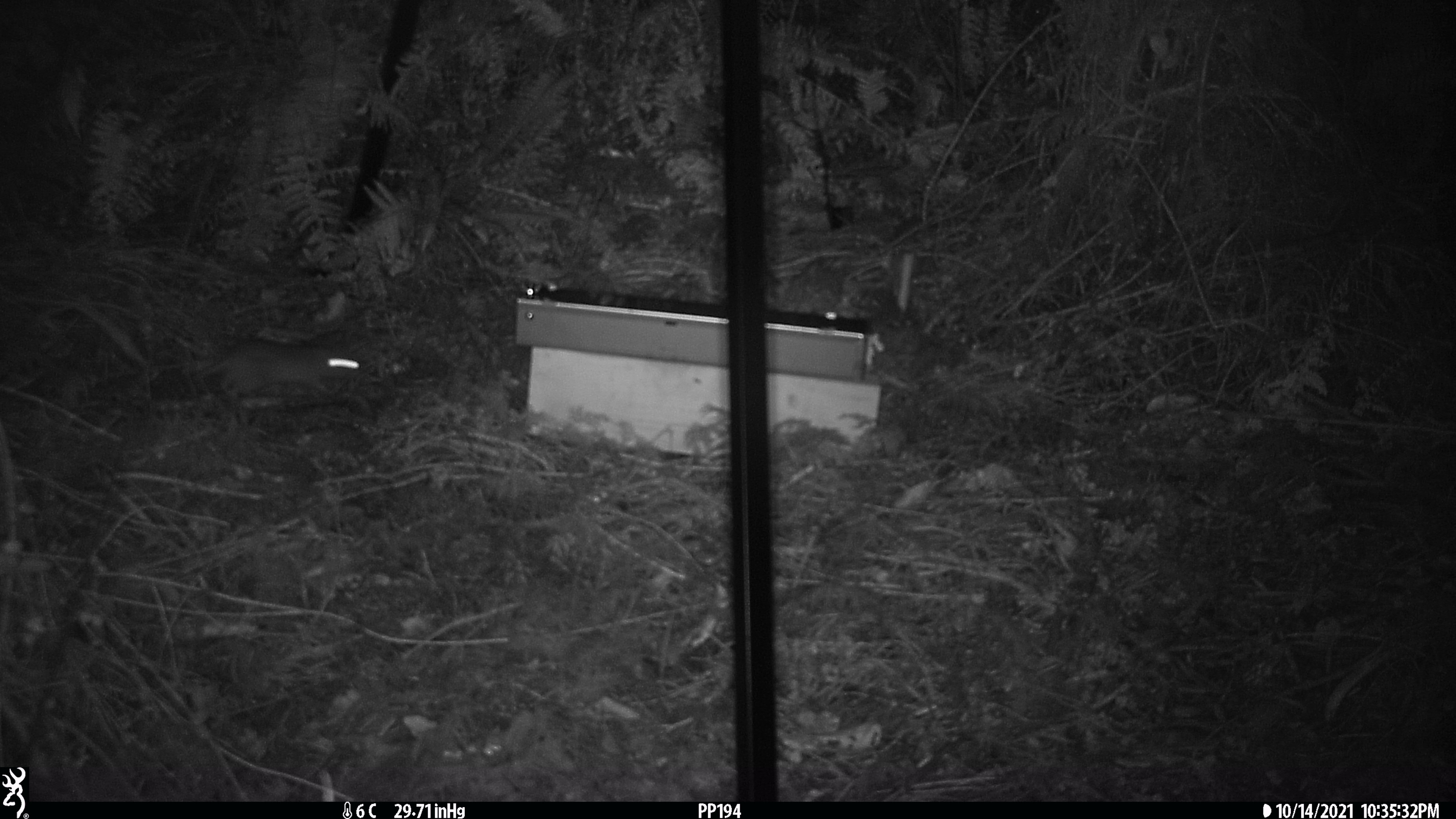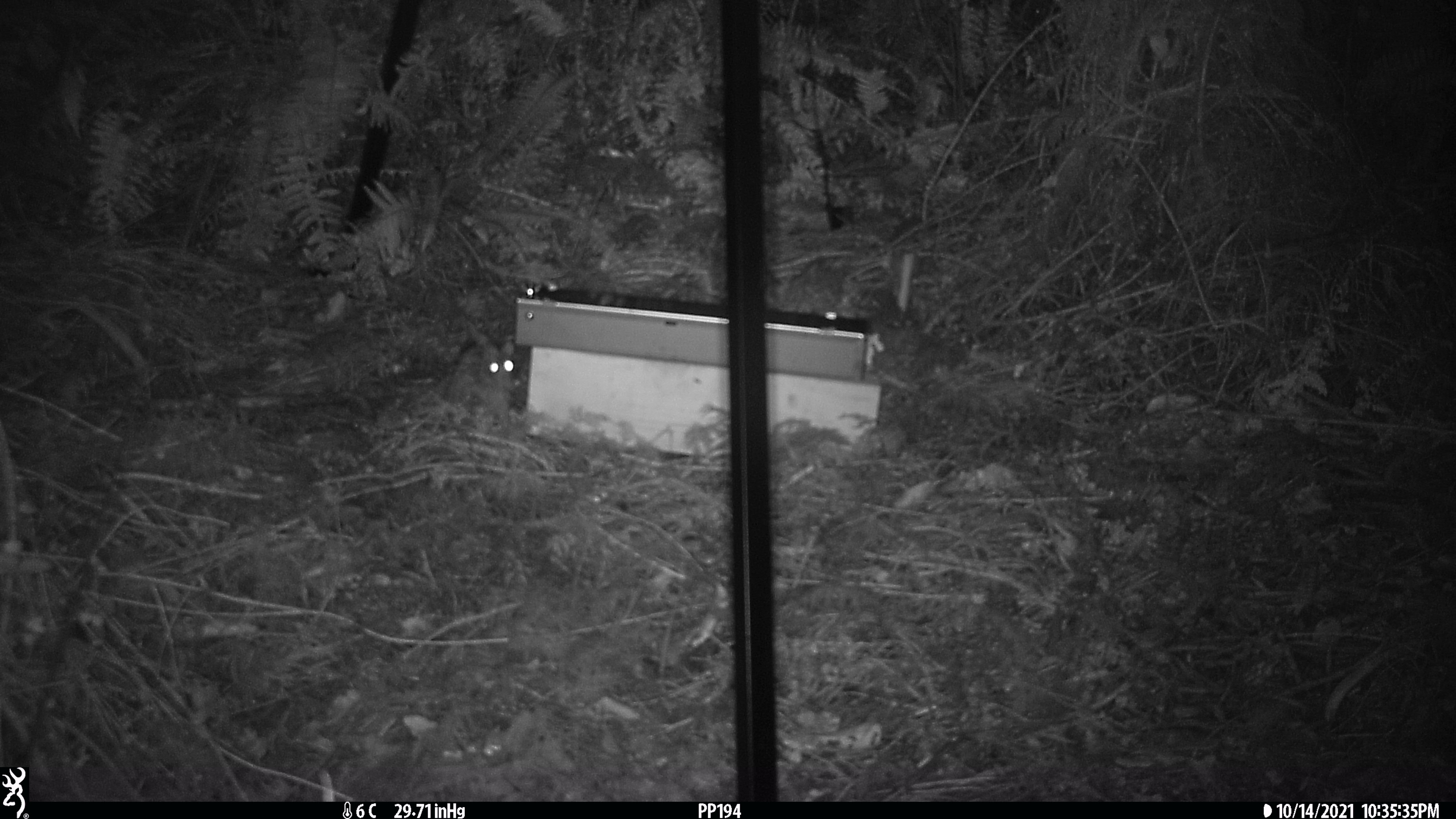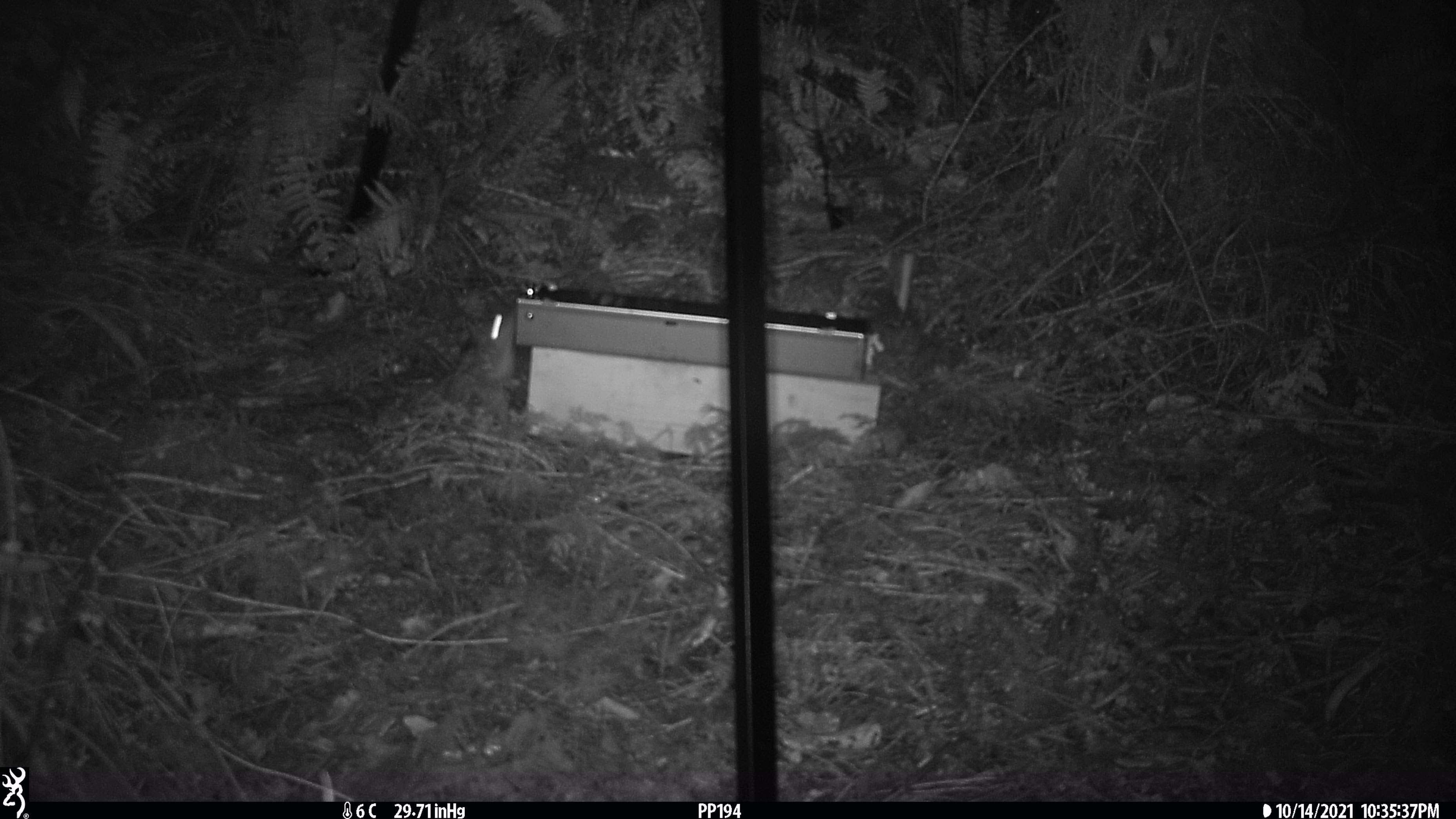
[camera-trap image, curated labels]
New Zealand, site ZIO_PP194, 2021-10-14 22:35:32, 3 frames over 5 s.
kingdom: Animalia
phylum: Chordata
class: Mammalia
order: Rodentia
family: Muridae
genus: Rattus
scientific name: Rattus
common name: rat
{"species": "rat (Rattus)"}